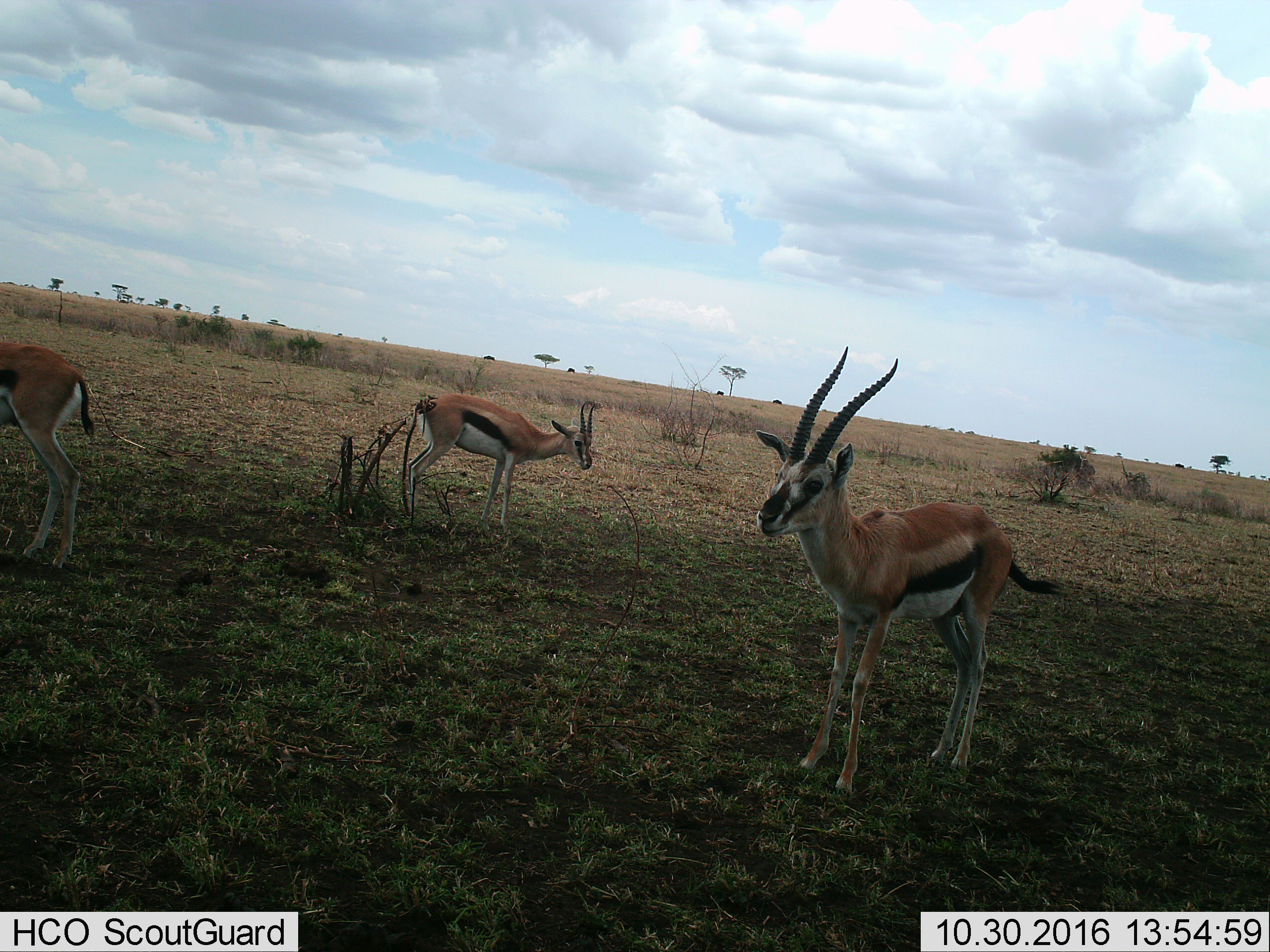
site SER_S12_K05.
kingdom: Animalia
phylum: Chordata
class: Mammalia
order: Artiodactyla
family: Bovidae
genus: Eudorcas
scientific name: Eudorcas thomsonii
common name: thomson's gazelle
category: gazellethomsons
Gazellethomsons (thomson's gazelle) (Eudorcas thomsonii), count 3. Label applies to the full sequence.